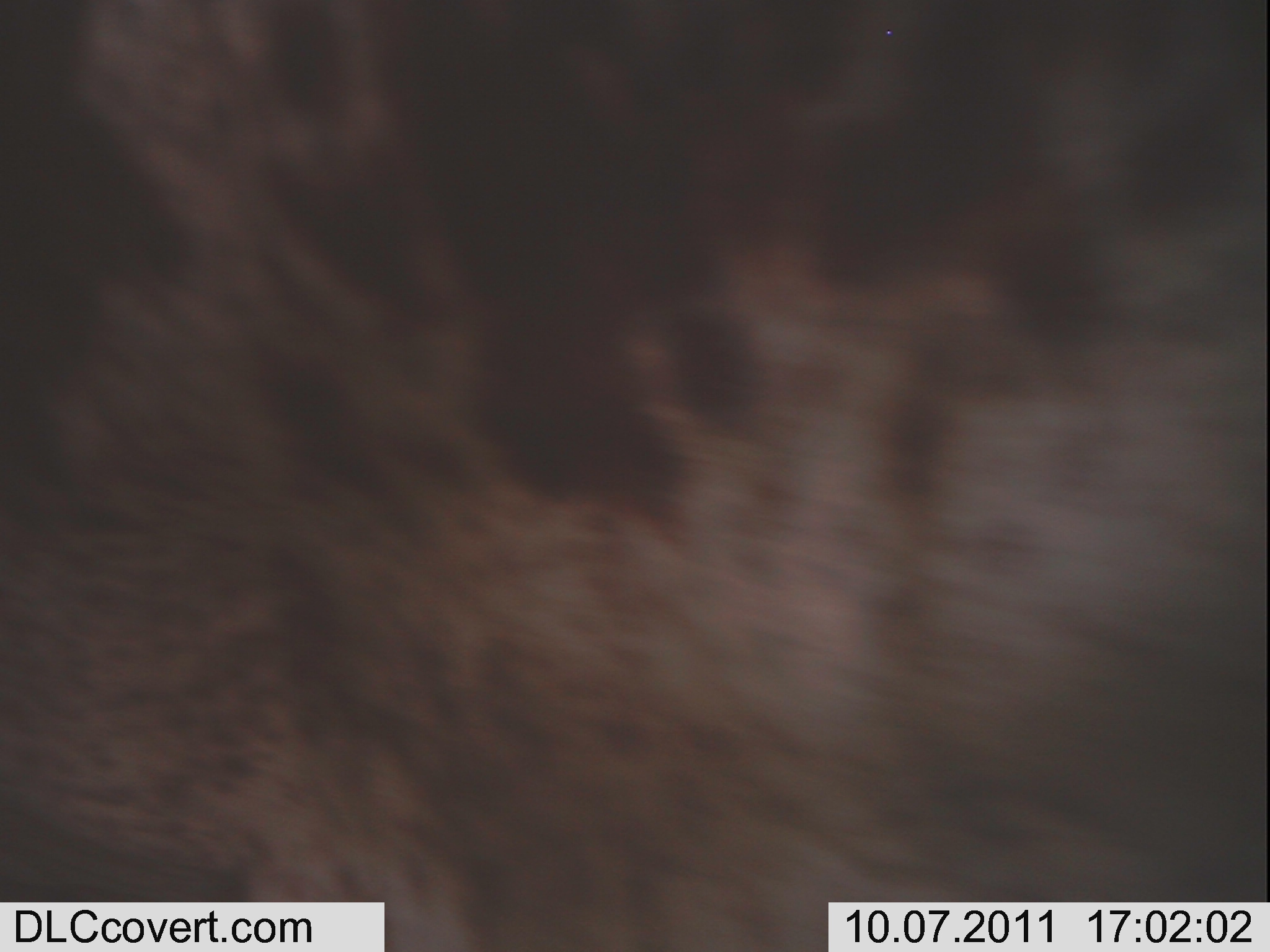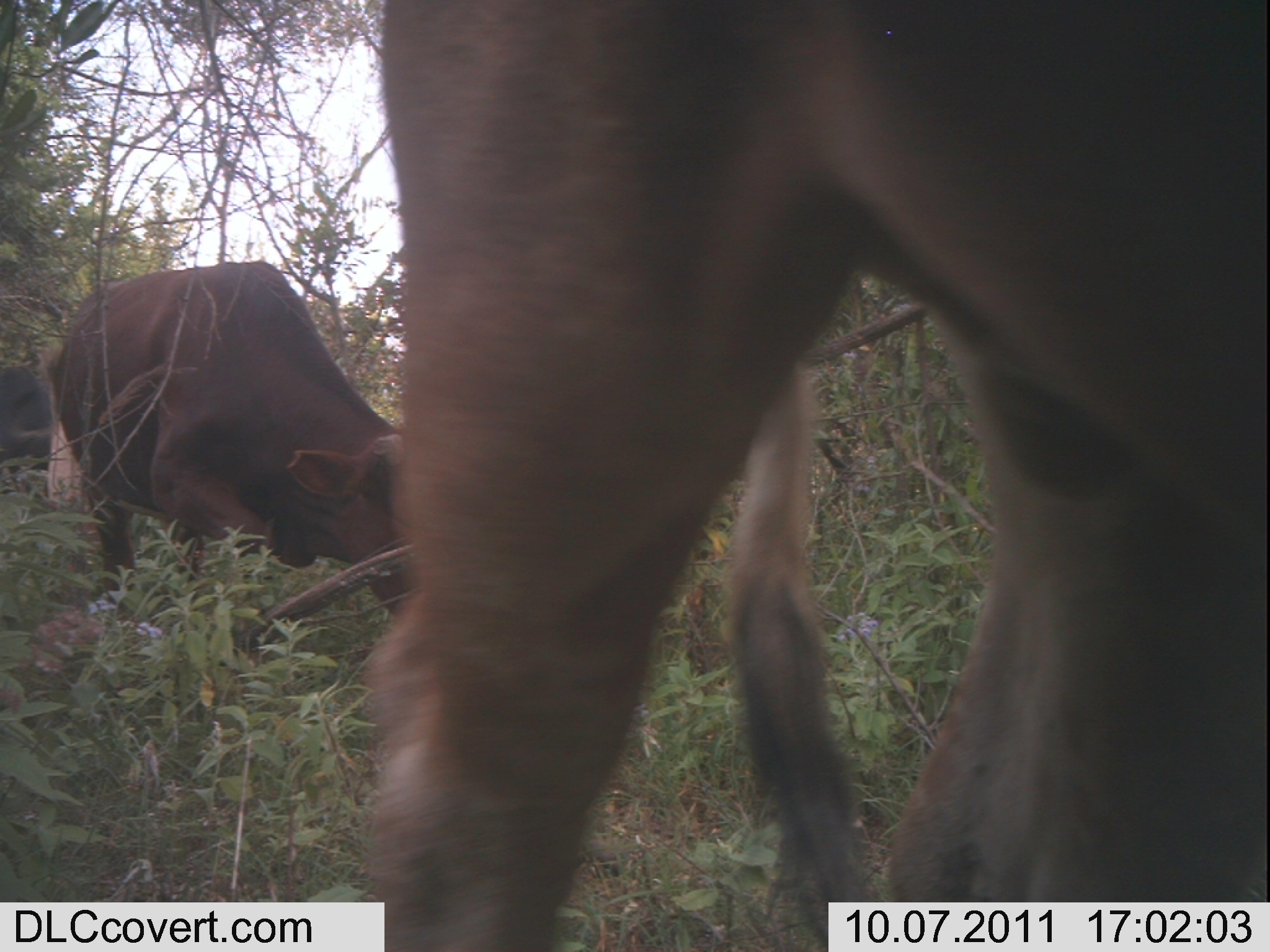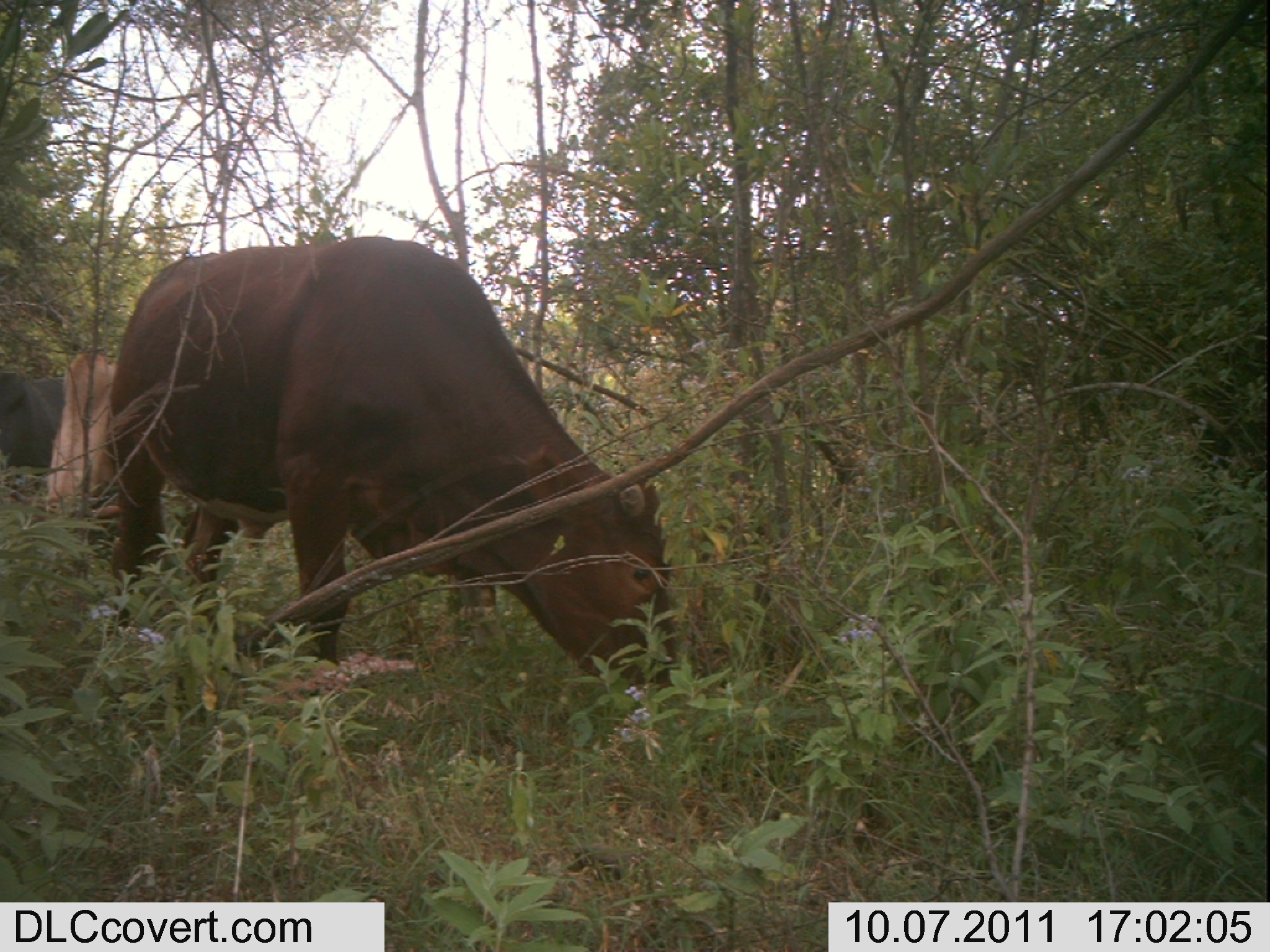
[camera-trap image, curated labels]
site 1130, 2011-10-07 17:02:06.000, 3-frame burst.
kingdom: Animalia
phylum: Chordata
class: Mammalia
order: Artiodactyla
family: Bovidae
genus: Bos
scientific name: Bos taurus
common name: domestic cattle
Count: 1.